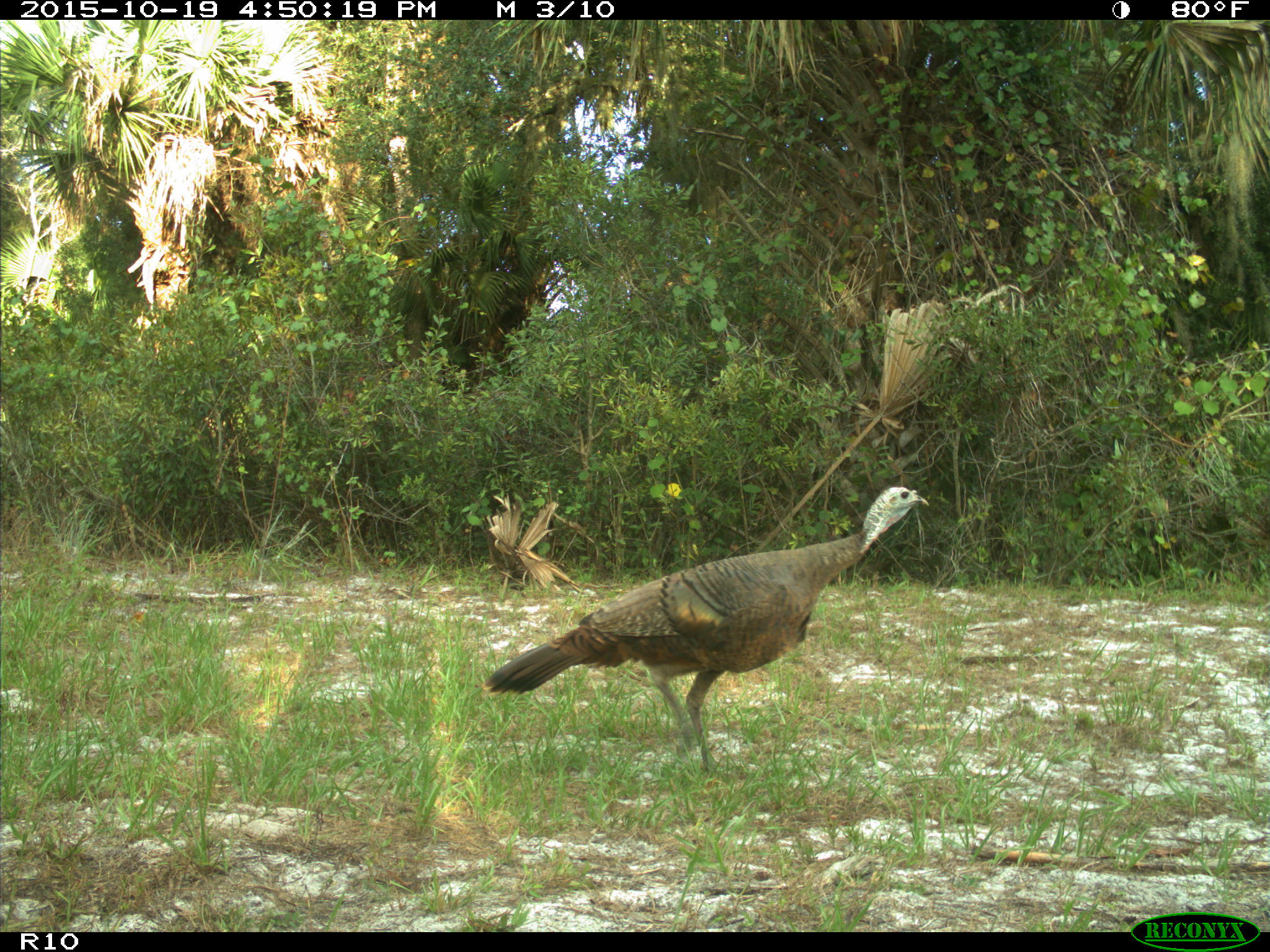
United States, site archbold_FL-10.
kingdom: Animalia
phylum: Chordata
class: Aves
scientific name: Aves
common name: birds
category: unidentified bird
Unidentified bird (birds) (Aves).